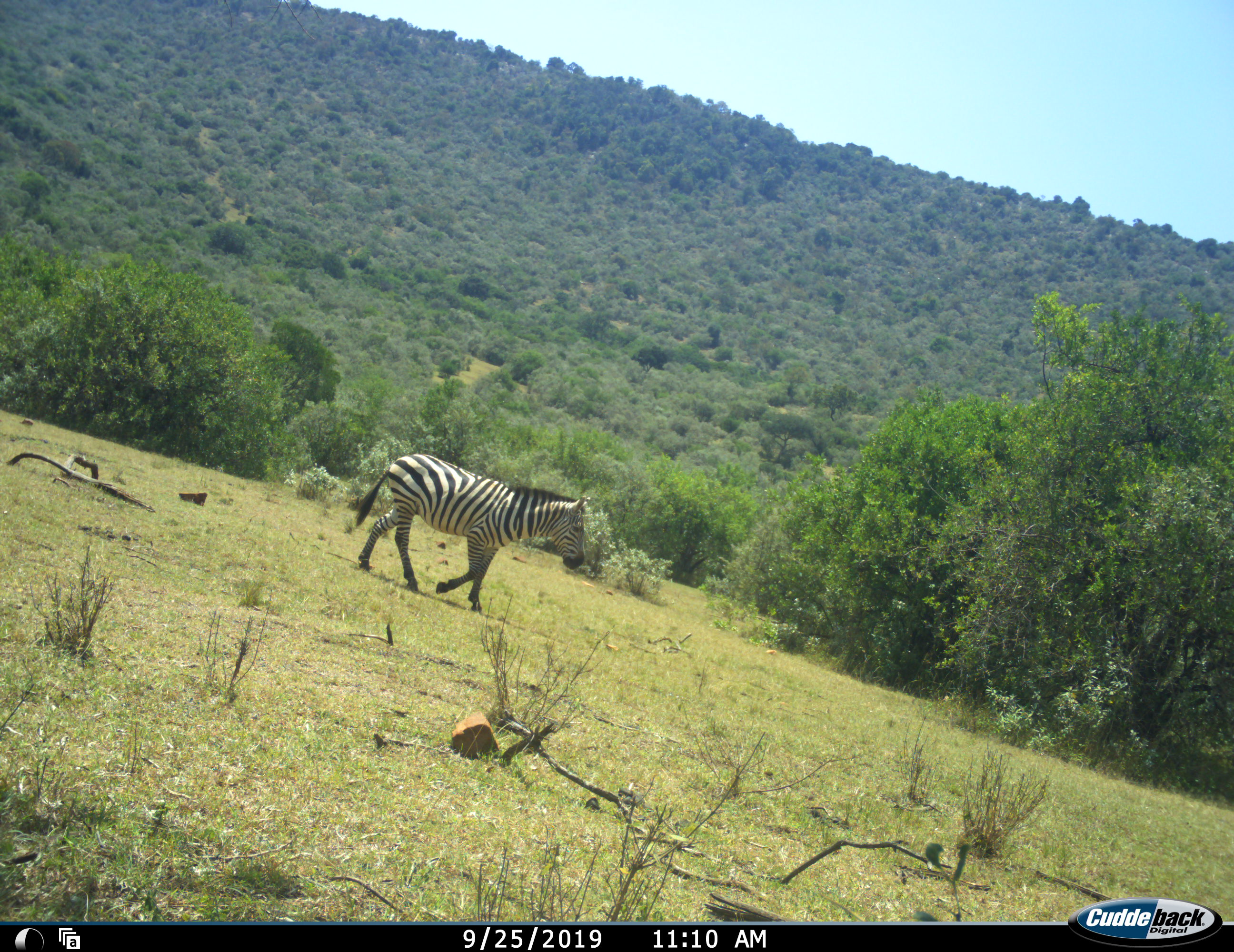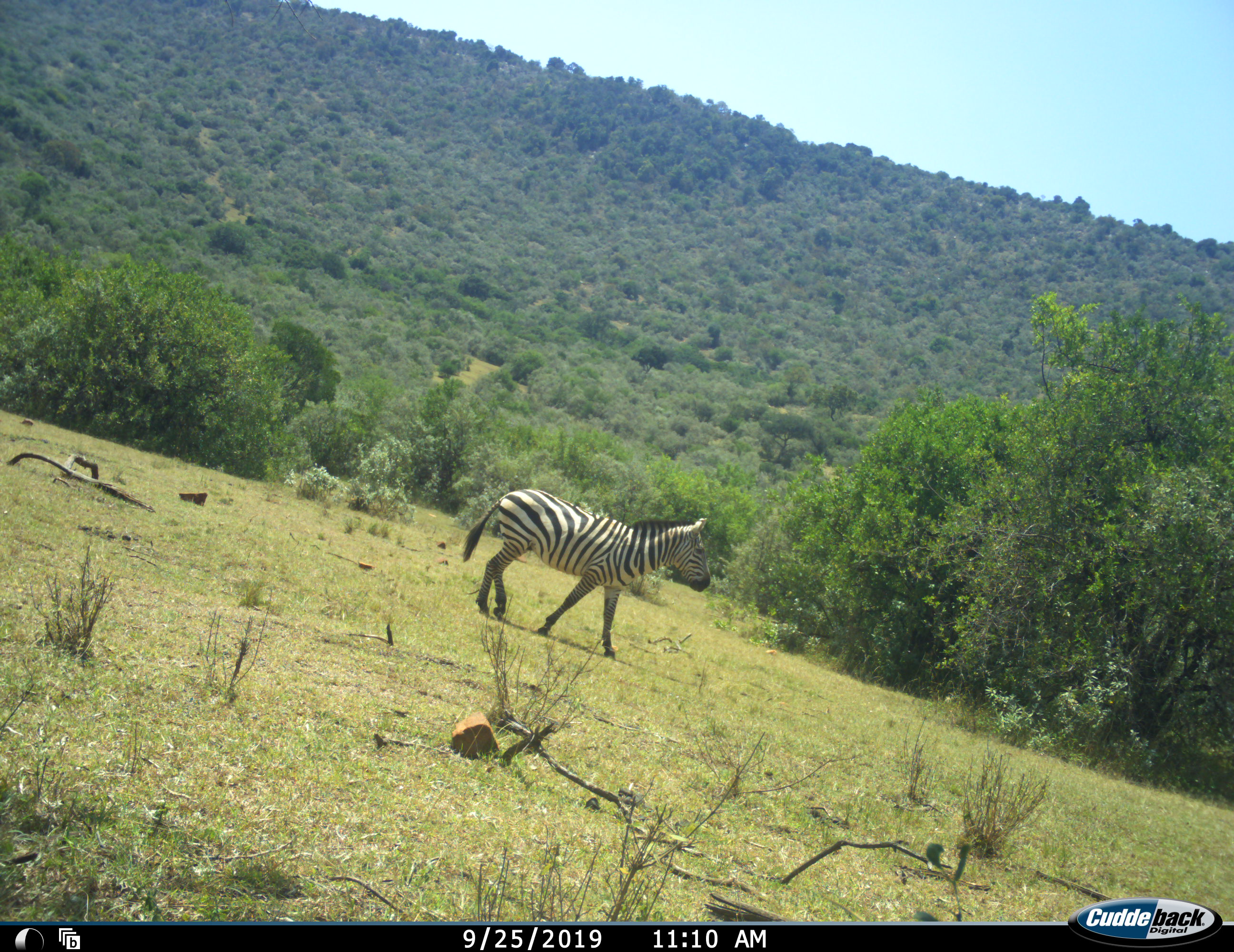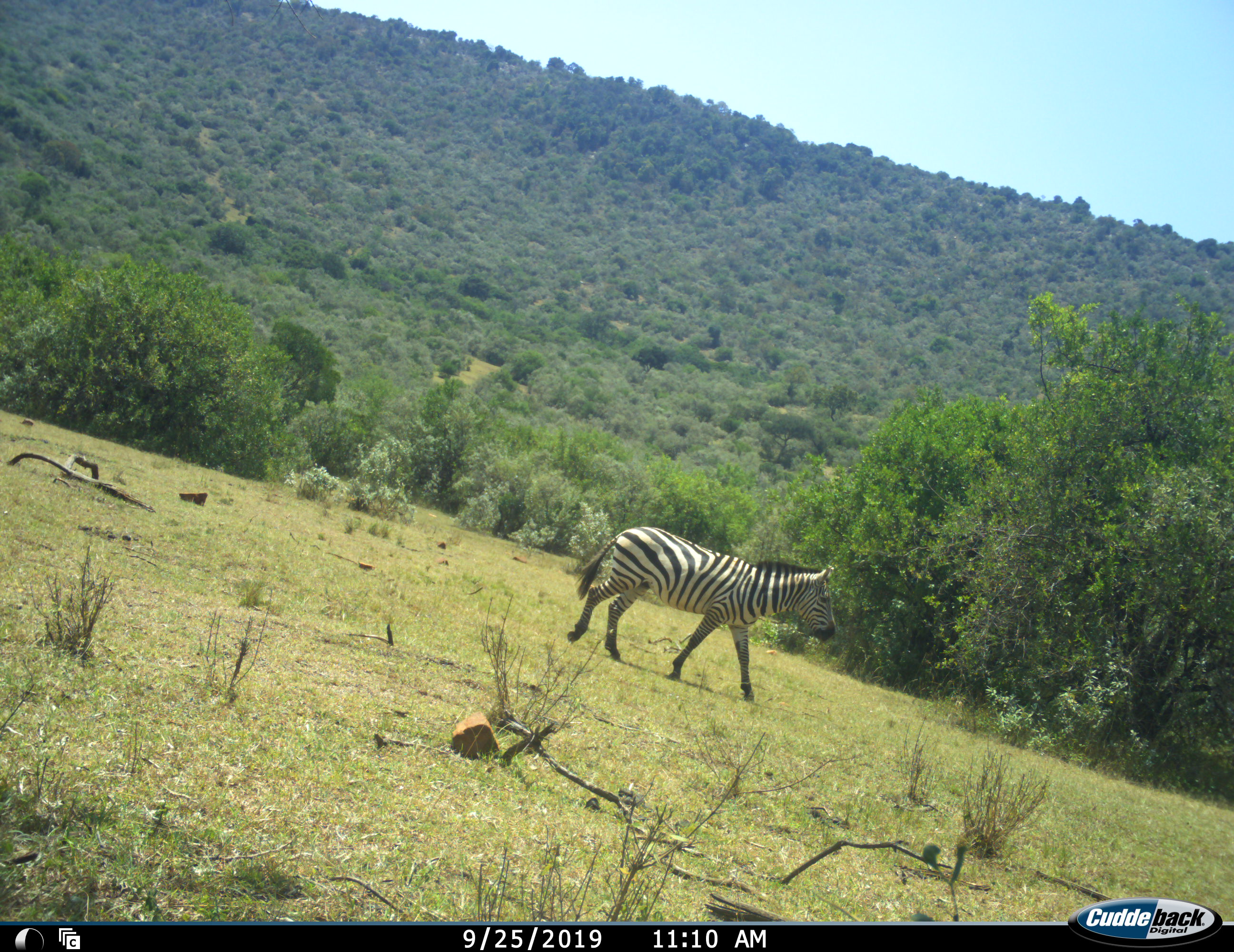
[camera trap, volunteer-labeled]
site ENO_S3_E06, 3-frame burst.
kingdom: Animalia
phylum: Chordata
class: Mammalia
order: Perissodactyla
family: Equidae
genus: Equus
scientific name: Equus quagga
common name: plains zebra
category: zebraplains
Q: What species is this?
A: Zebraplains (plains zebra) (Equus quagga).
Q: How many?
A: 1.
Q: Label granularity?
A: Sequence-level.